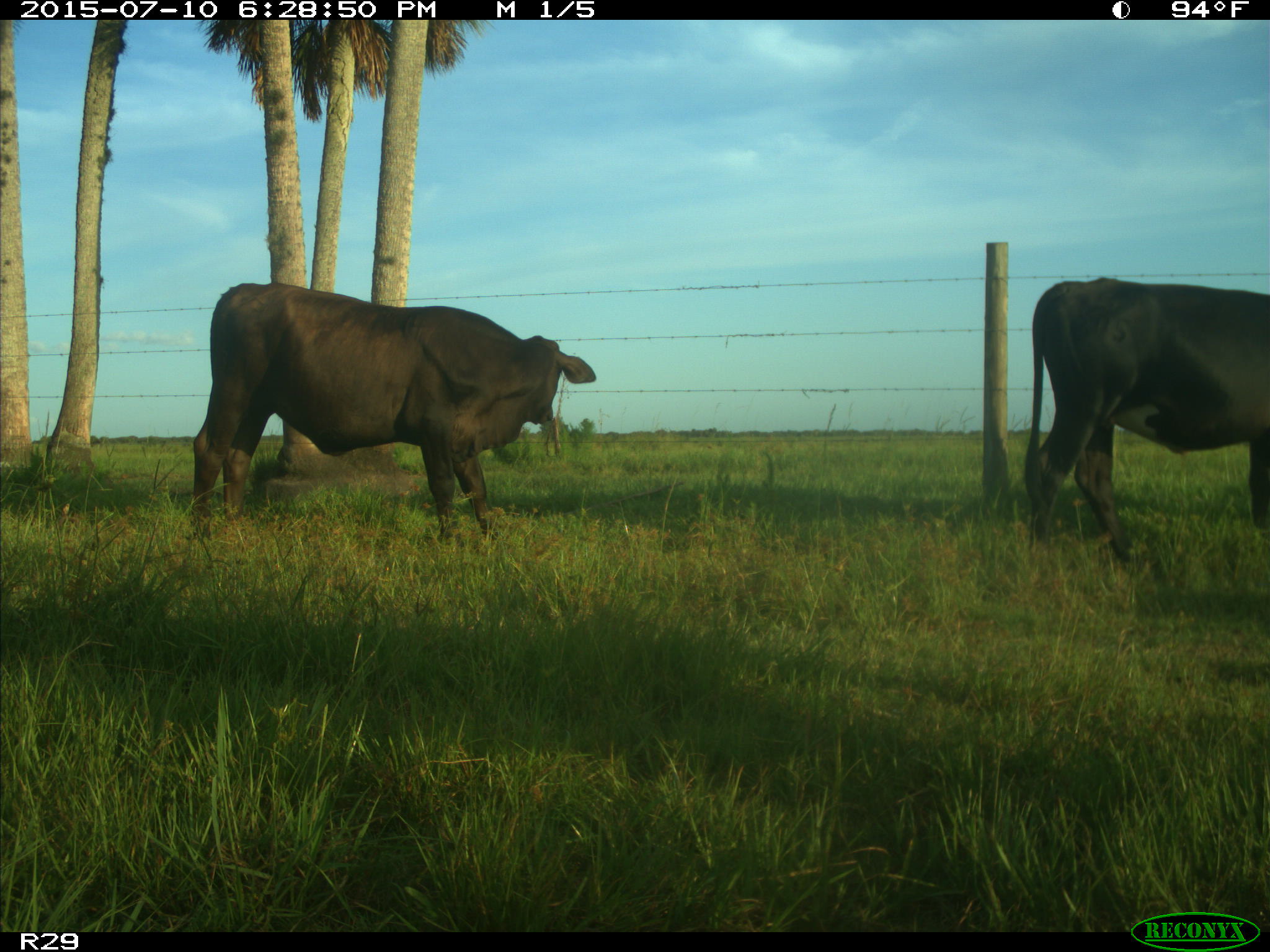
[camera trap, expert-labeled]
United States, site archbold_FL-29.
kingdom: Animalia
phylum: Chordata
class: Mammalia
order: Artiodactyla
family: Bovidae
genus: Bos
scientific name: Bos taurus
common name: domestic cow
Bos taurus (domestic cow).